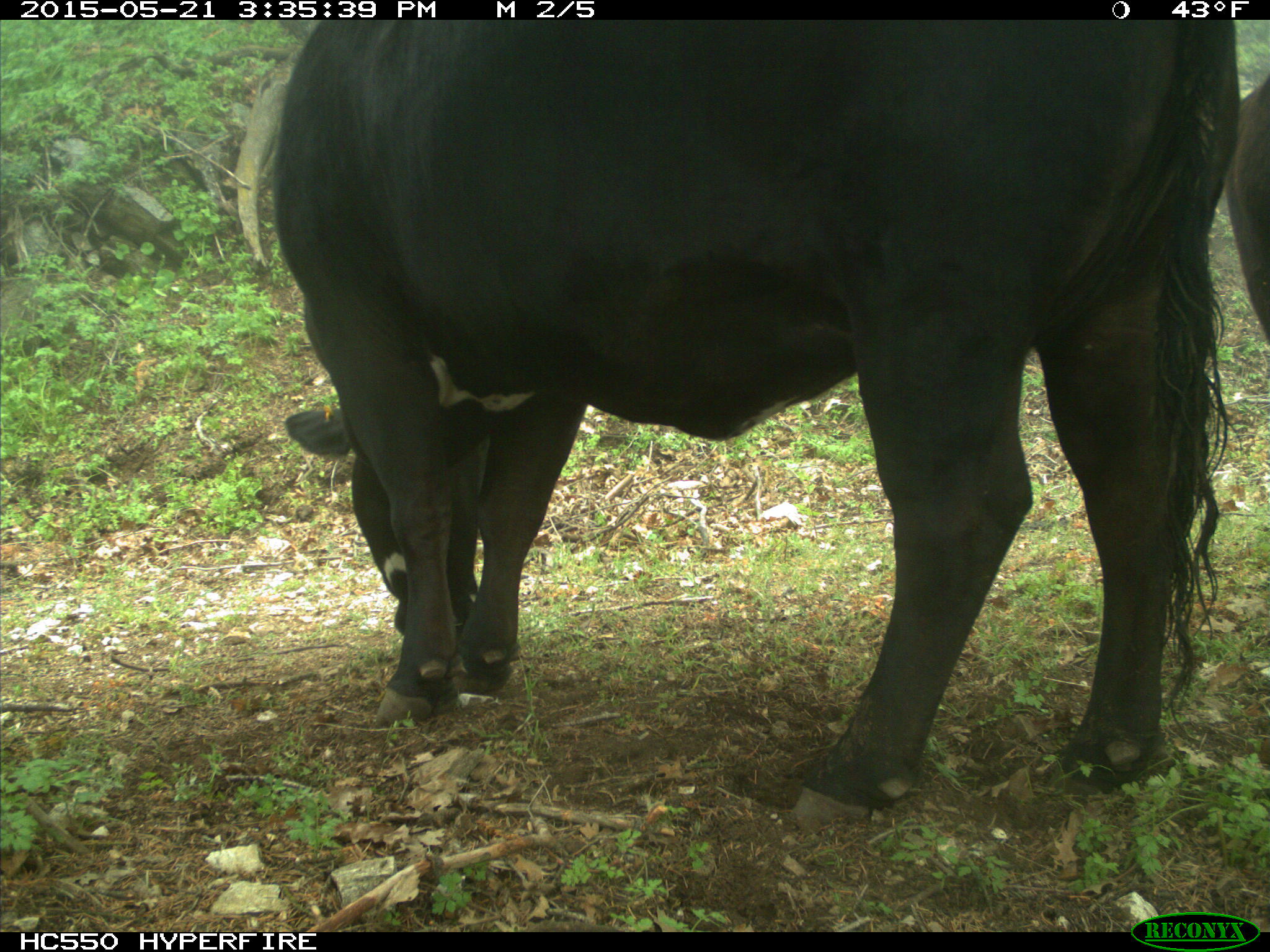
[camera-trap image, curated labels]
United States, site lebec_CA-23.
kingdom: Animalia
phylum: Chordata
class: Mammalia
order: Artiodactyla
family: Bovidae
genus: Bos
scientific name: Bos taurus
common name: domestic cow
Bos taurus (domestic cow).